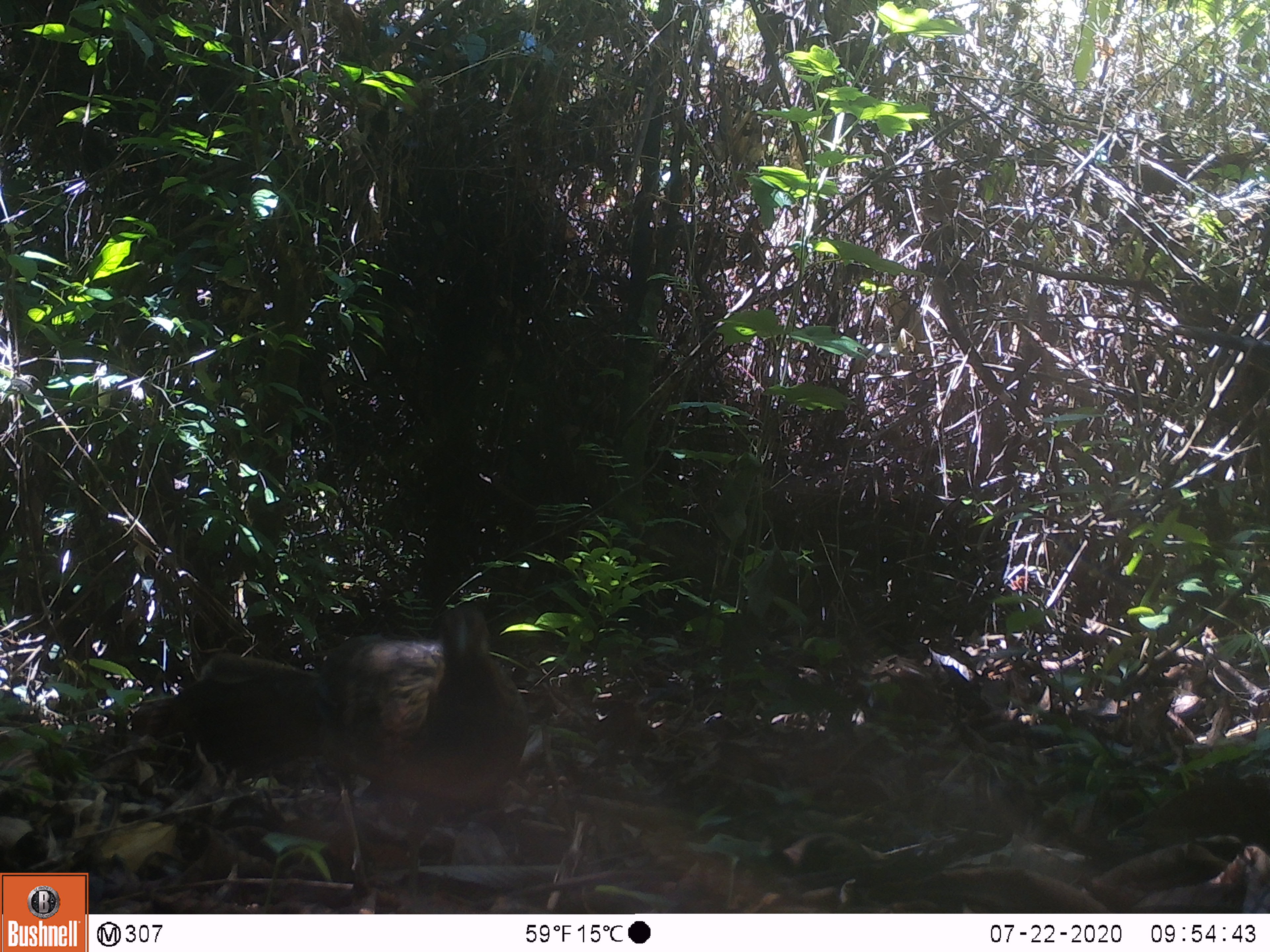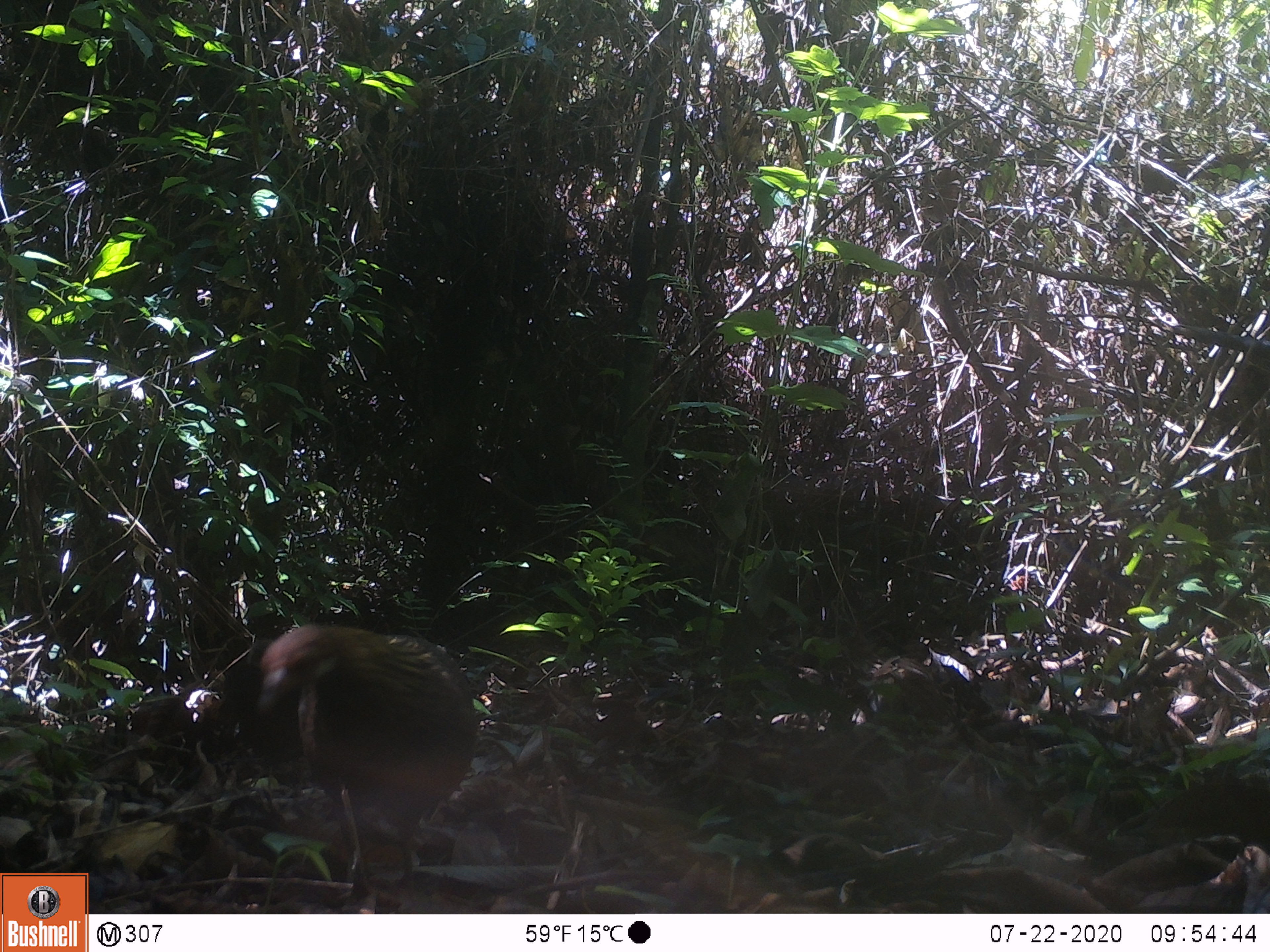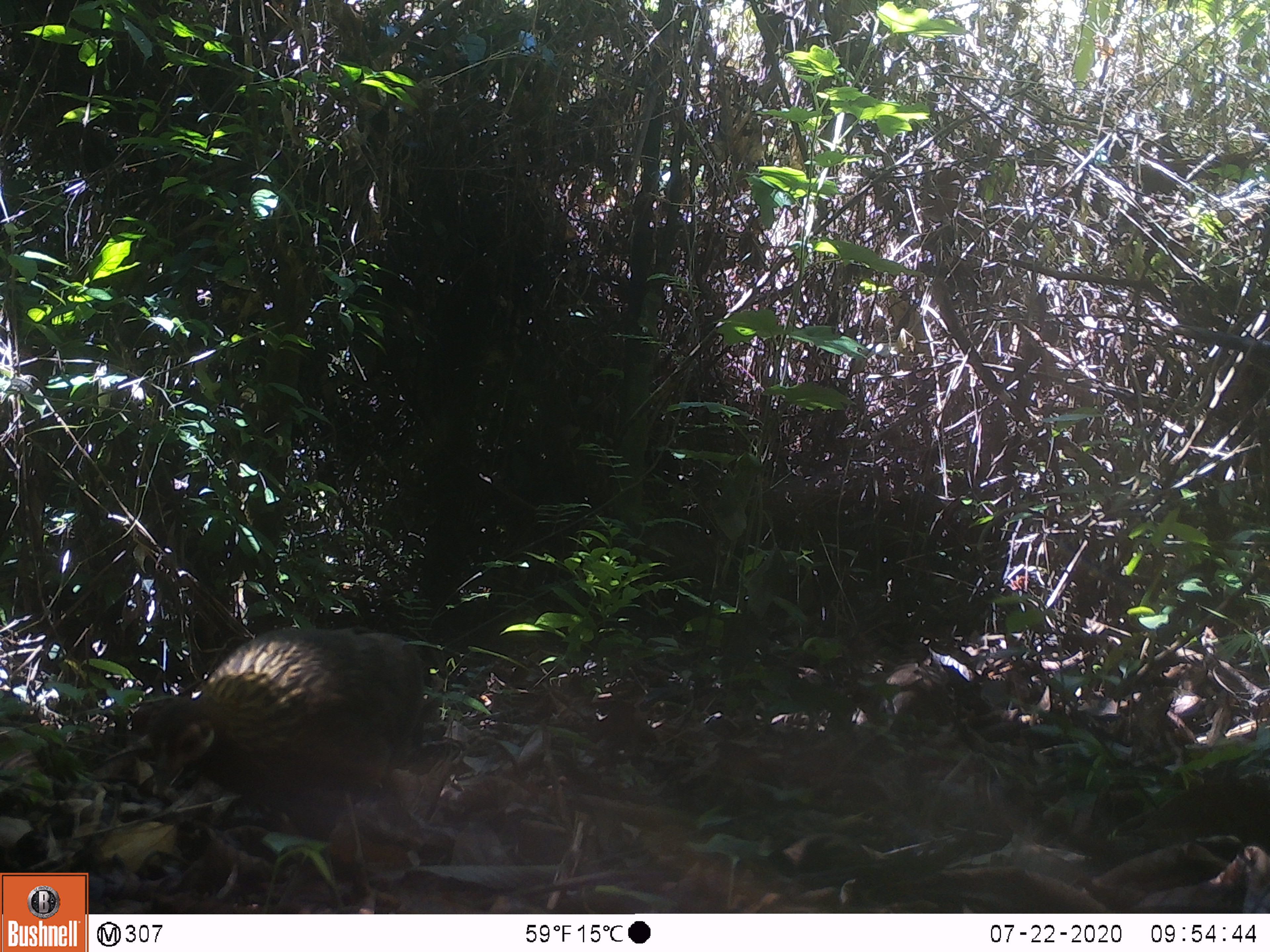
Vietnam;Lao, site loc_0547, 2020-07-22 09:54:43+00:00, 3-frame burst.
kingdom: Animalia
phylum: Chordata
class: Aves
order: Galliformes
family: Phasianidae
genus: Gallus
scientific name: Gallus gallus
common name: red junglefowl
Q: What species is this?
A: Red junglefowl (Gallus gallus).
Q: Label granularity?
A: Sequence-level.